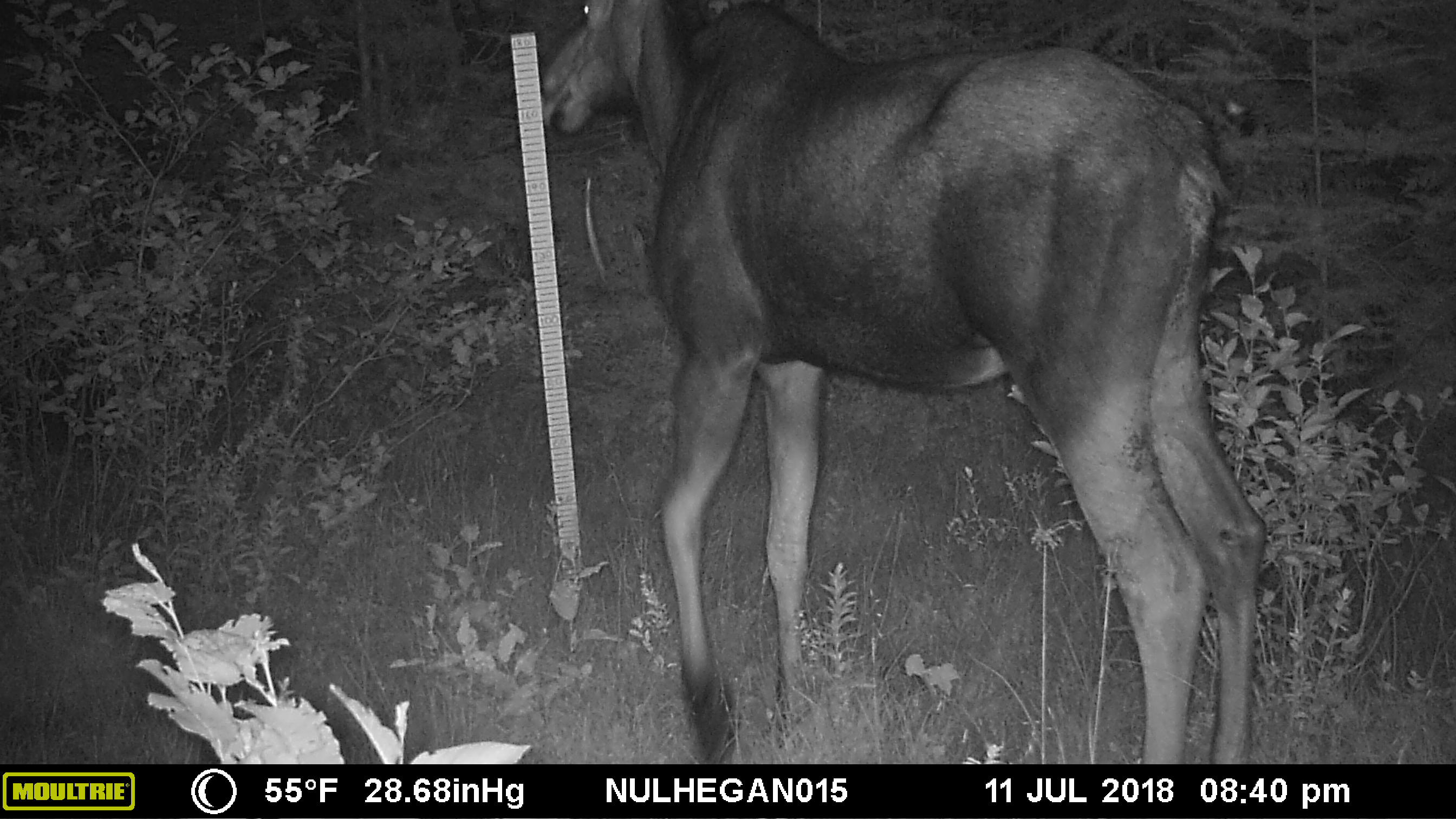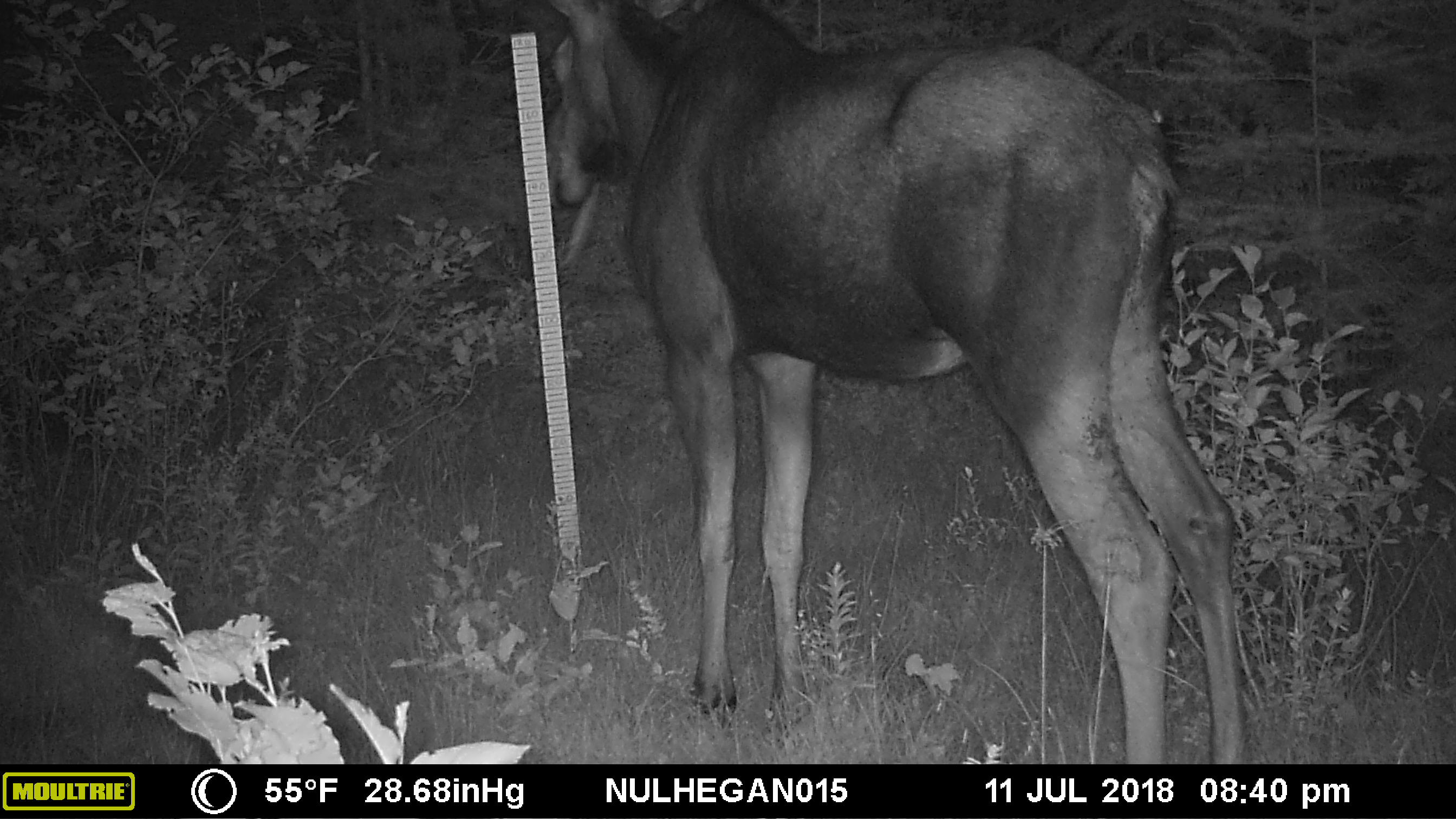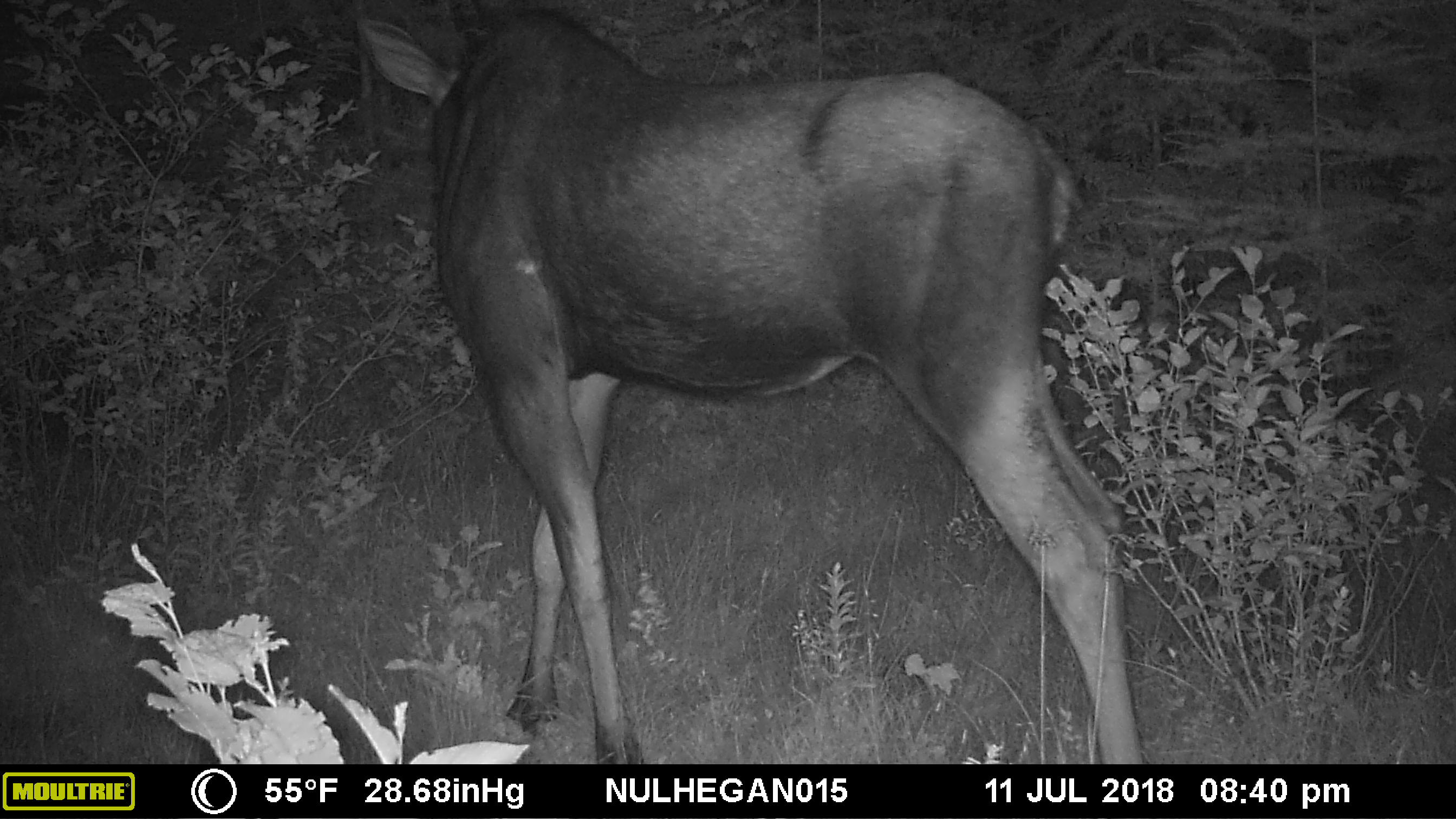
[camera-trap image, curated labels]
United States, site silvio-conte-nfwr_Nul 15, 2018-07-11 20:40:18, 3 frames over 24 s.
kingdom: Animalia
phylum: Chordata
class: Mammalia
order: Artiodactyla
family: Cervidae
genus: Alces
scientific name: Alces alces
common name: moose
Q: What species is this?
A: Moose (Alces alces).